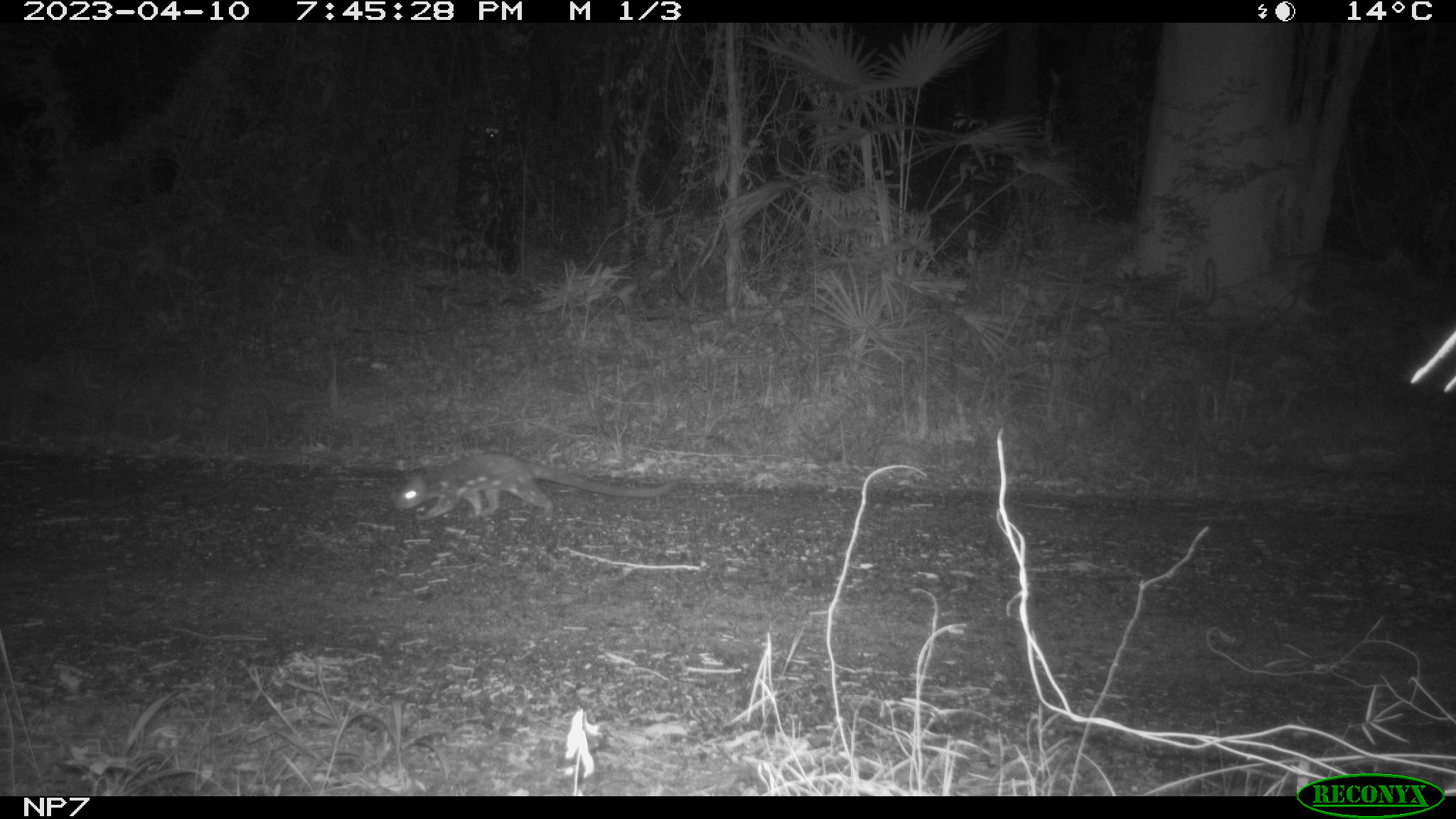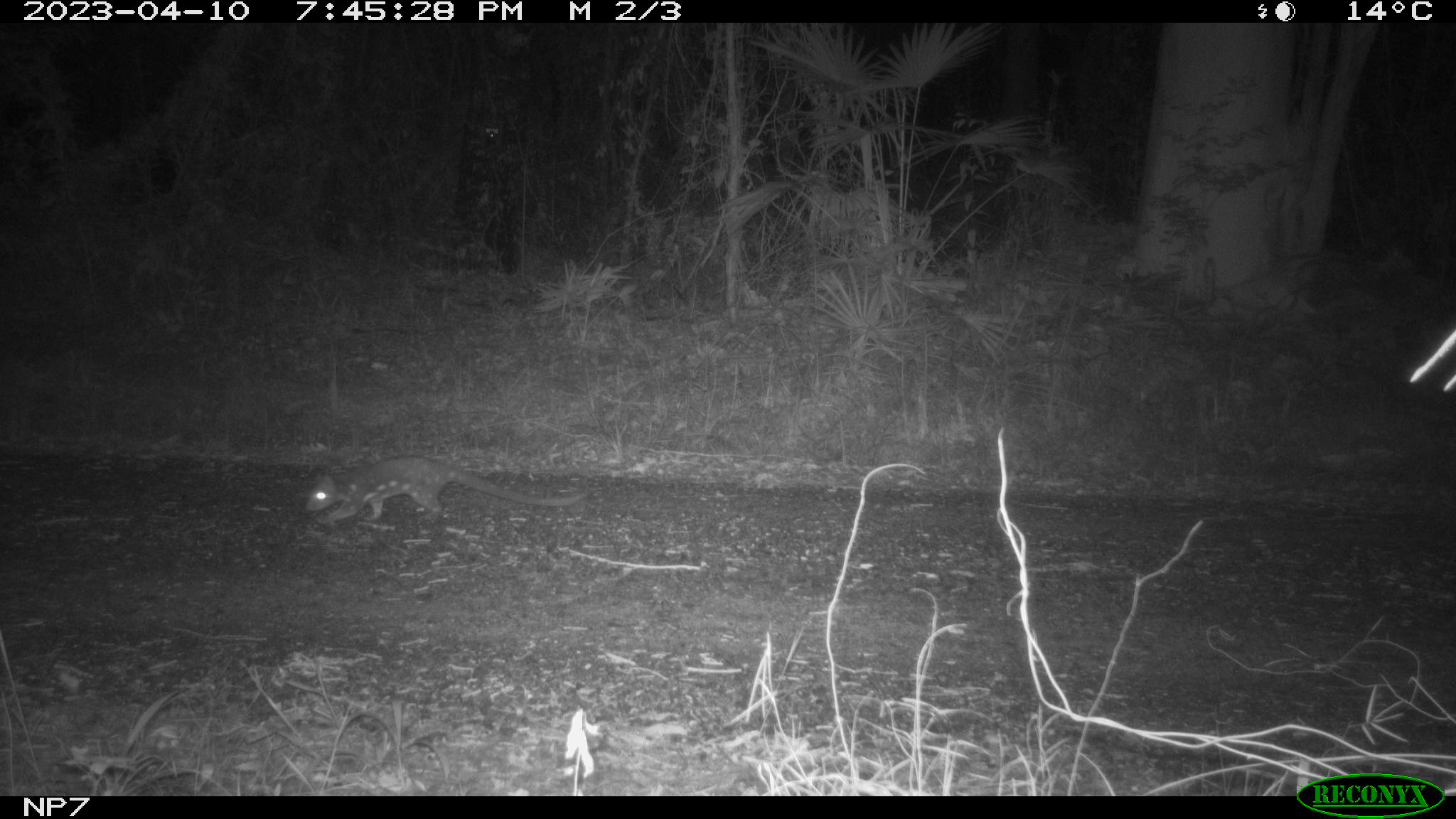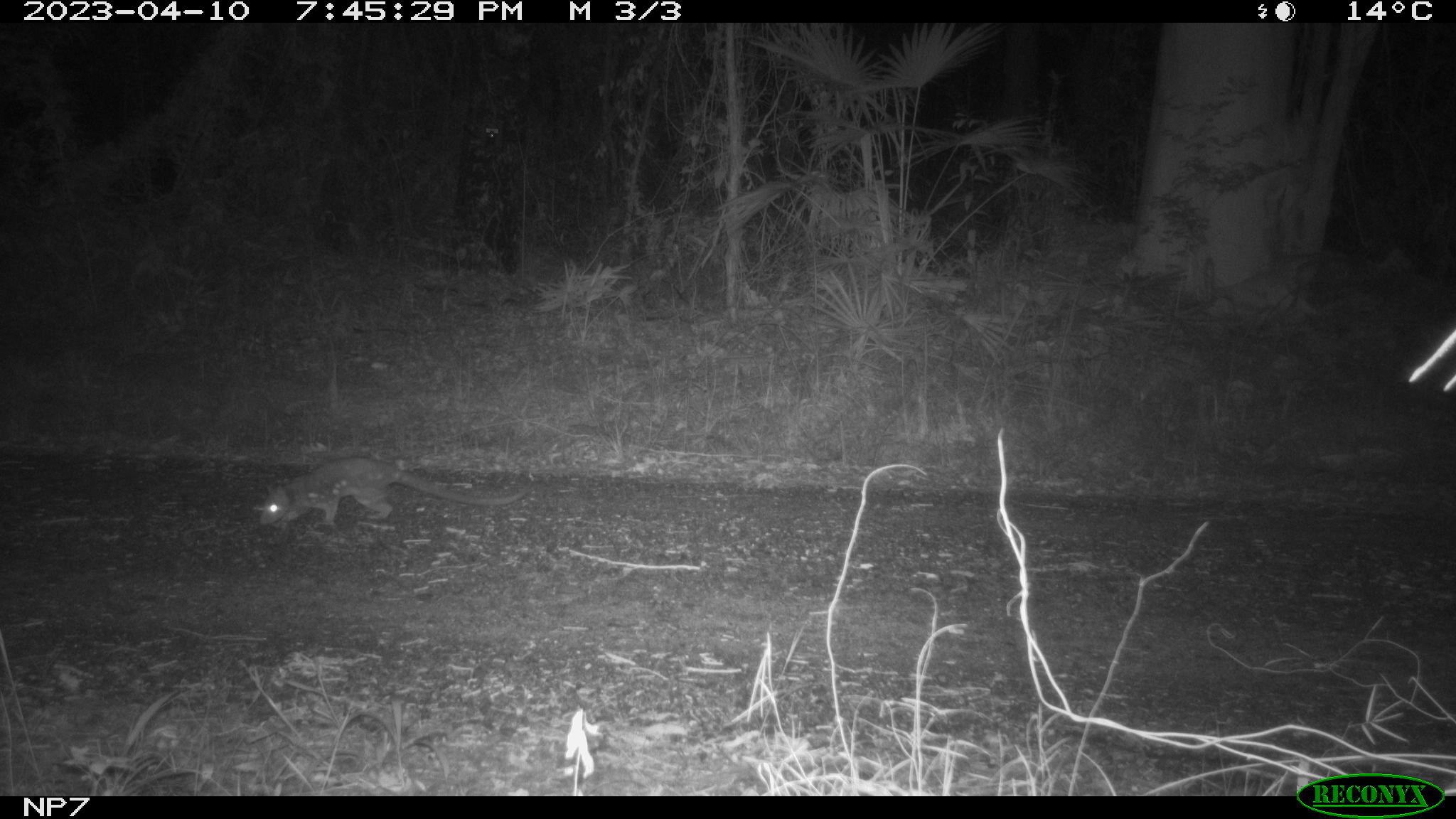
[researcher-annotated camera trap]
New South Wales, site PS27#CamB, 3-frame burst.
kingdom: Animalia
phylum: Chordata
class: Mammalia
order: Dasyuromorphia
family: Dasyuridae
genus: Dasyurus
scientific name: Dasyurus maculatus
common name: spotted-tailed quoll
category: quoll